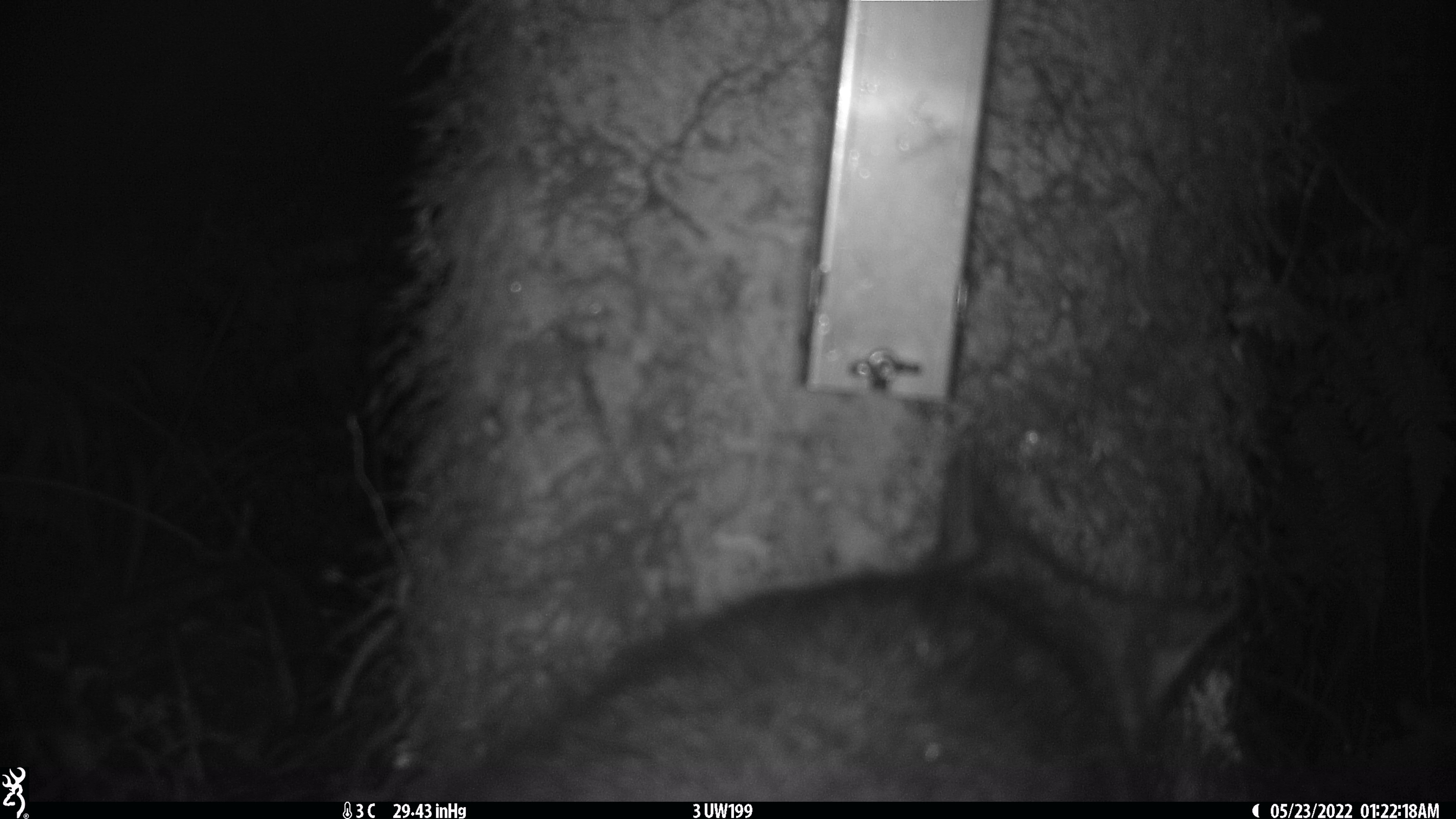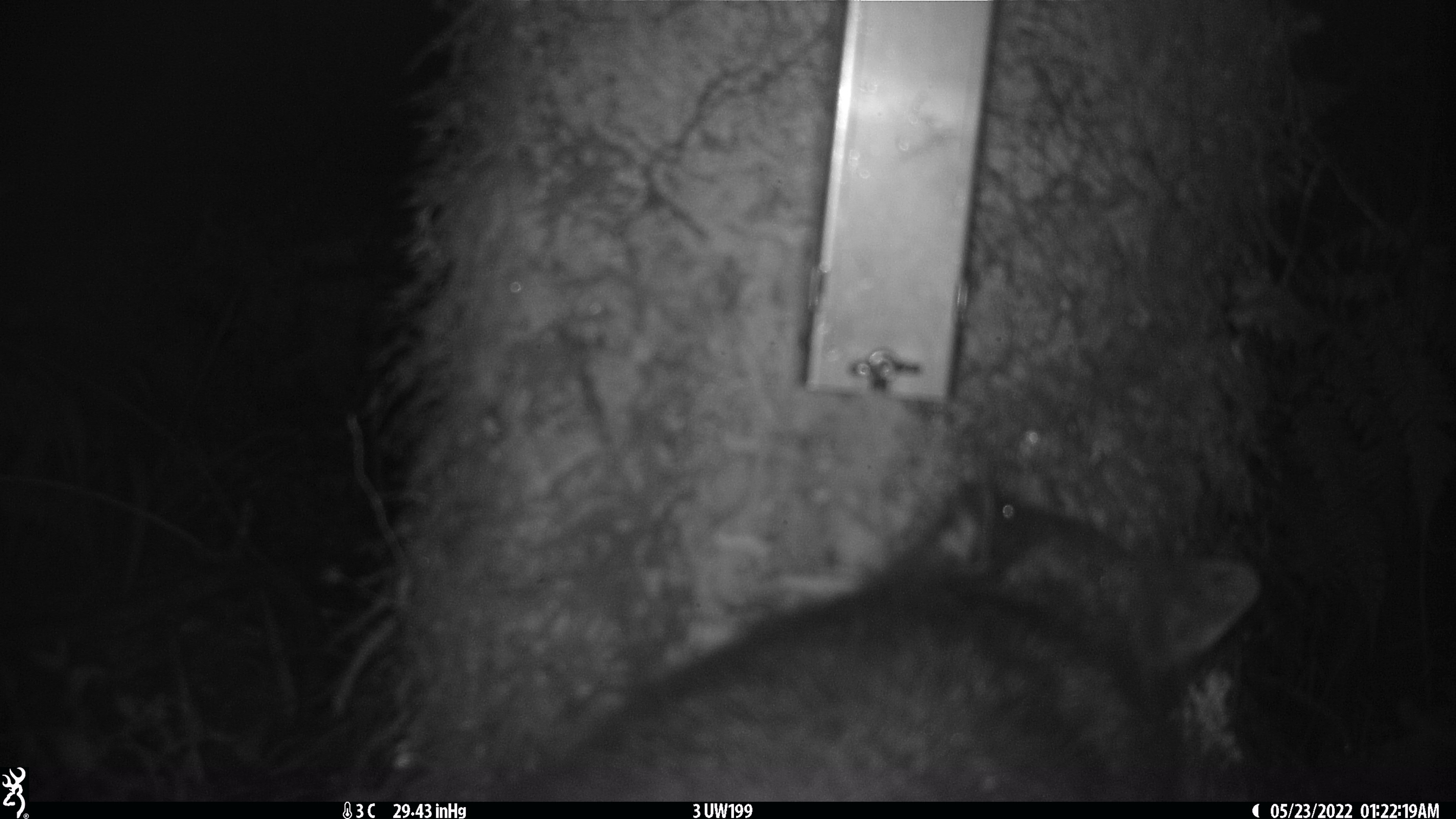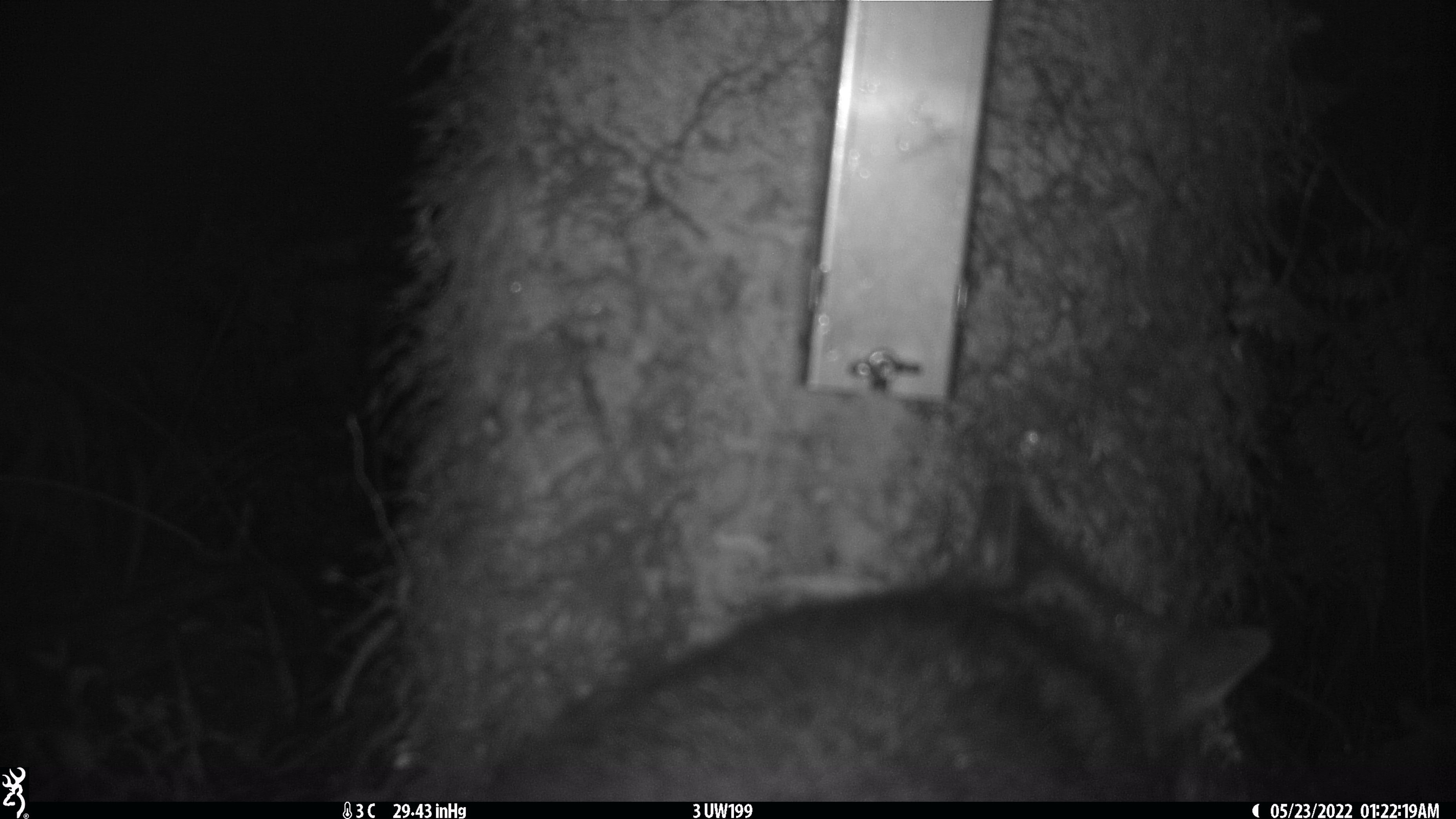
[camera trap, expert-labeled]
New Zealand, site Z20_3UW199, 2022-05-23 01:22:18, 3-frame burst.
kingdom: Animalia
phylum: Chordata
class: Mammalia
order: Diprotodontia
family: Phalangeridae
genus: Trichosurus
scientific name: Trichosurus vulpecula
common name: common brushtail possum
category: possum